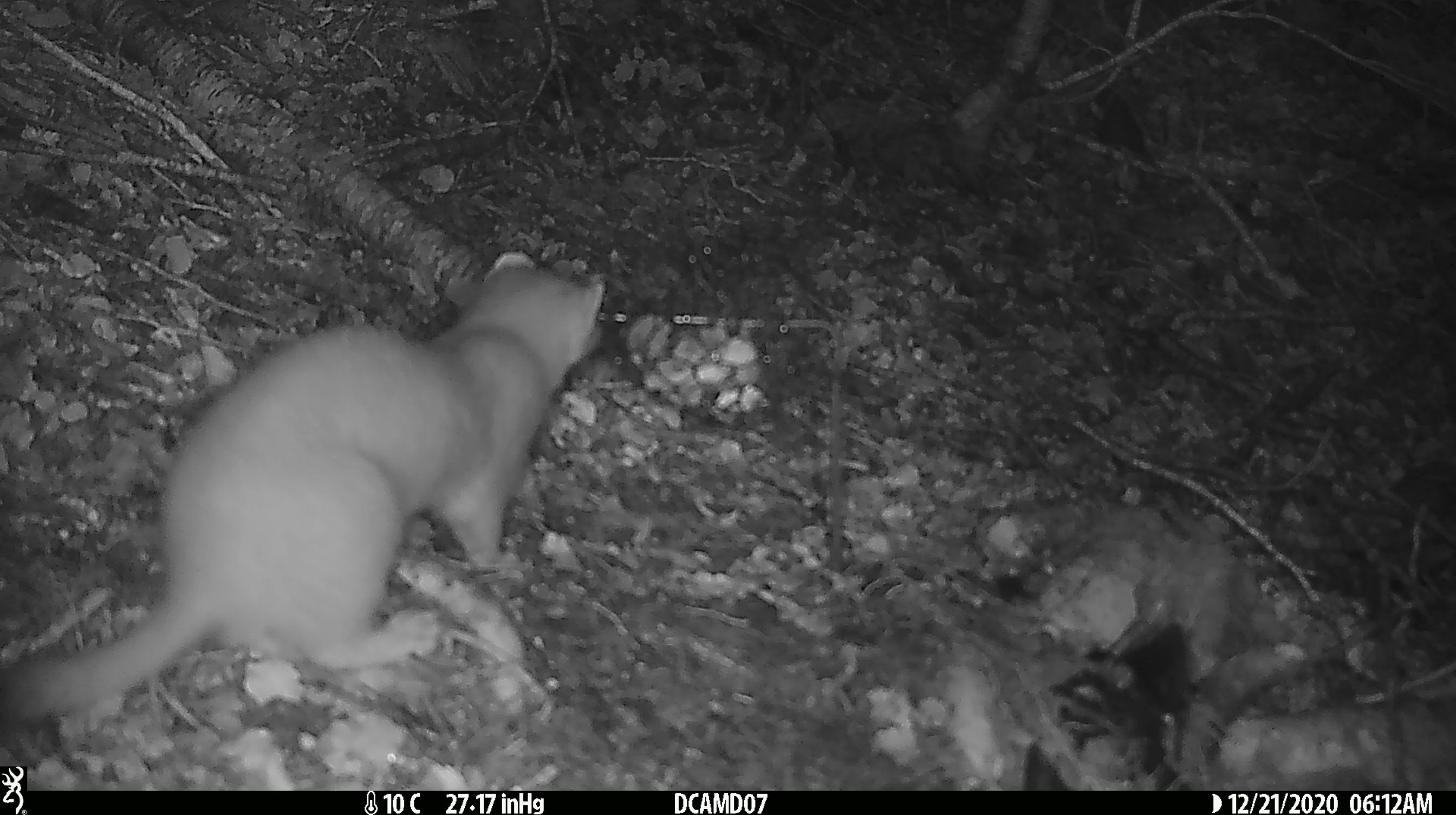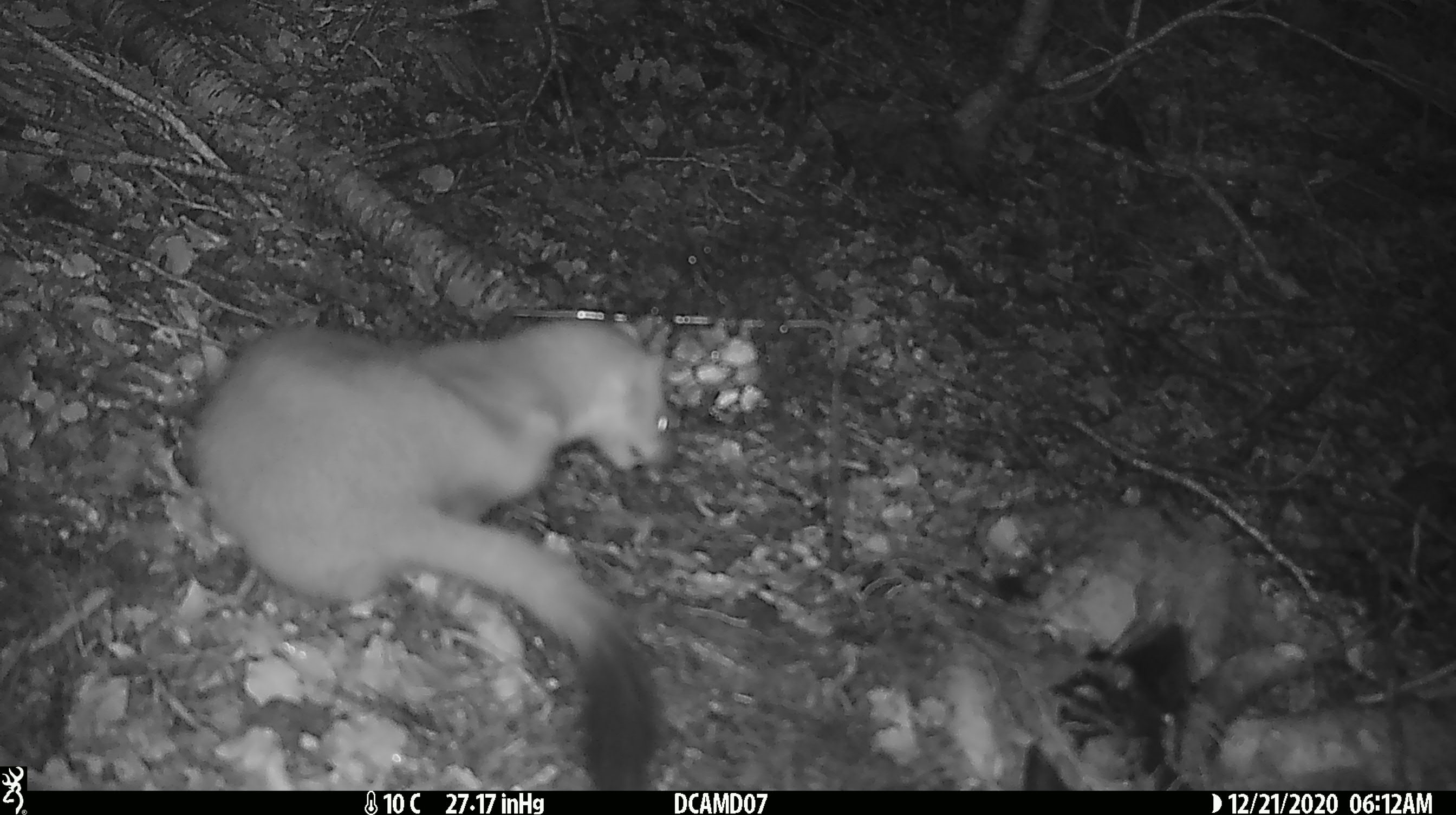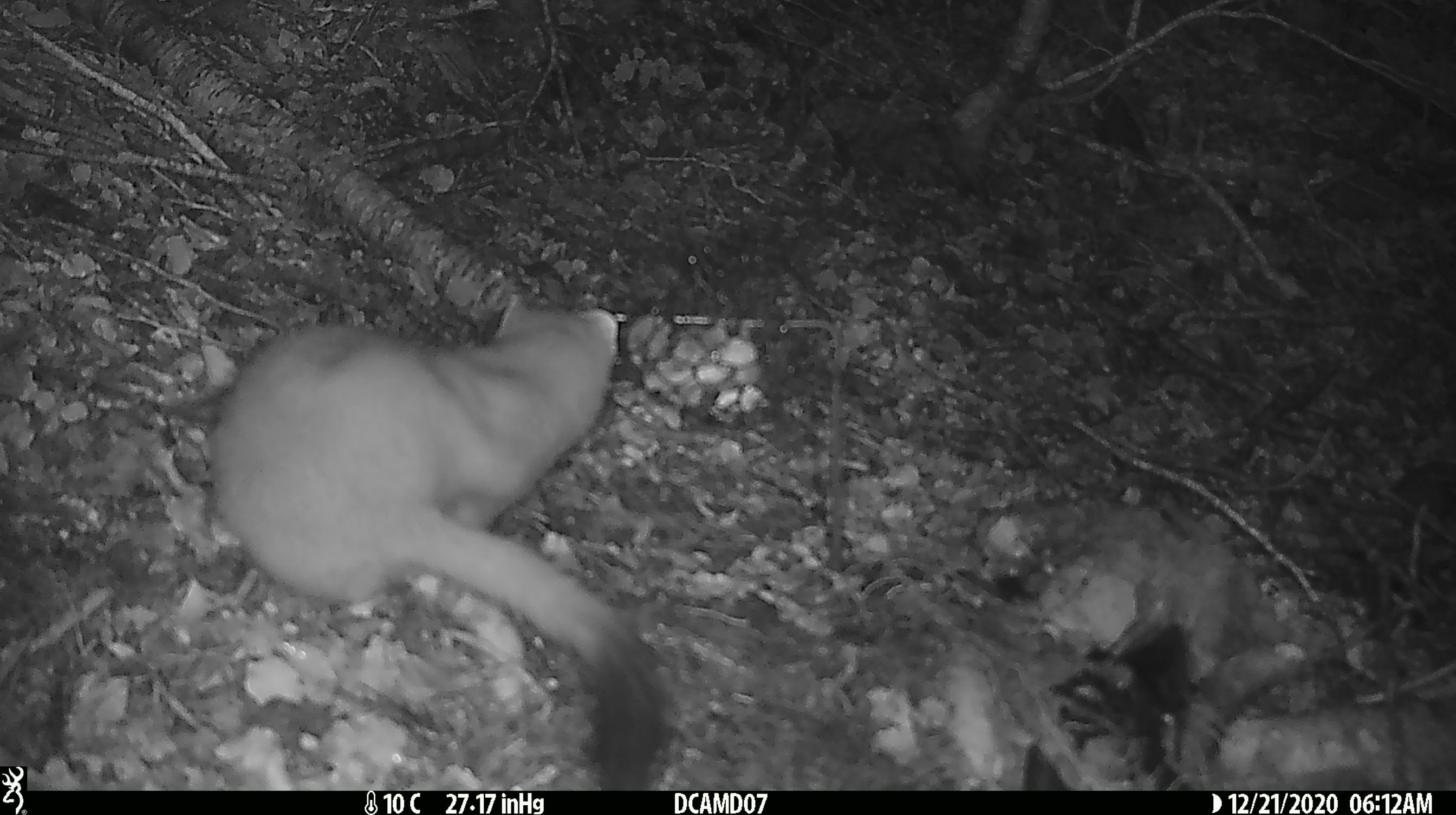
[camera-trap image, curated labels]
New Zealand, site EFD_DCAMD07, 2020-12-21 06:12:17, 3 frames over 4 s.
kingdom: Animalia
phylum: Chordata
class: Mammalia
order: Carnivora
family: Mustelidae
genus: Mustela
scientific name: Mustela erminea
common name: stoat